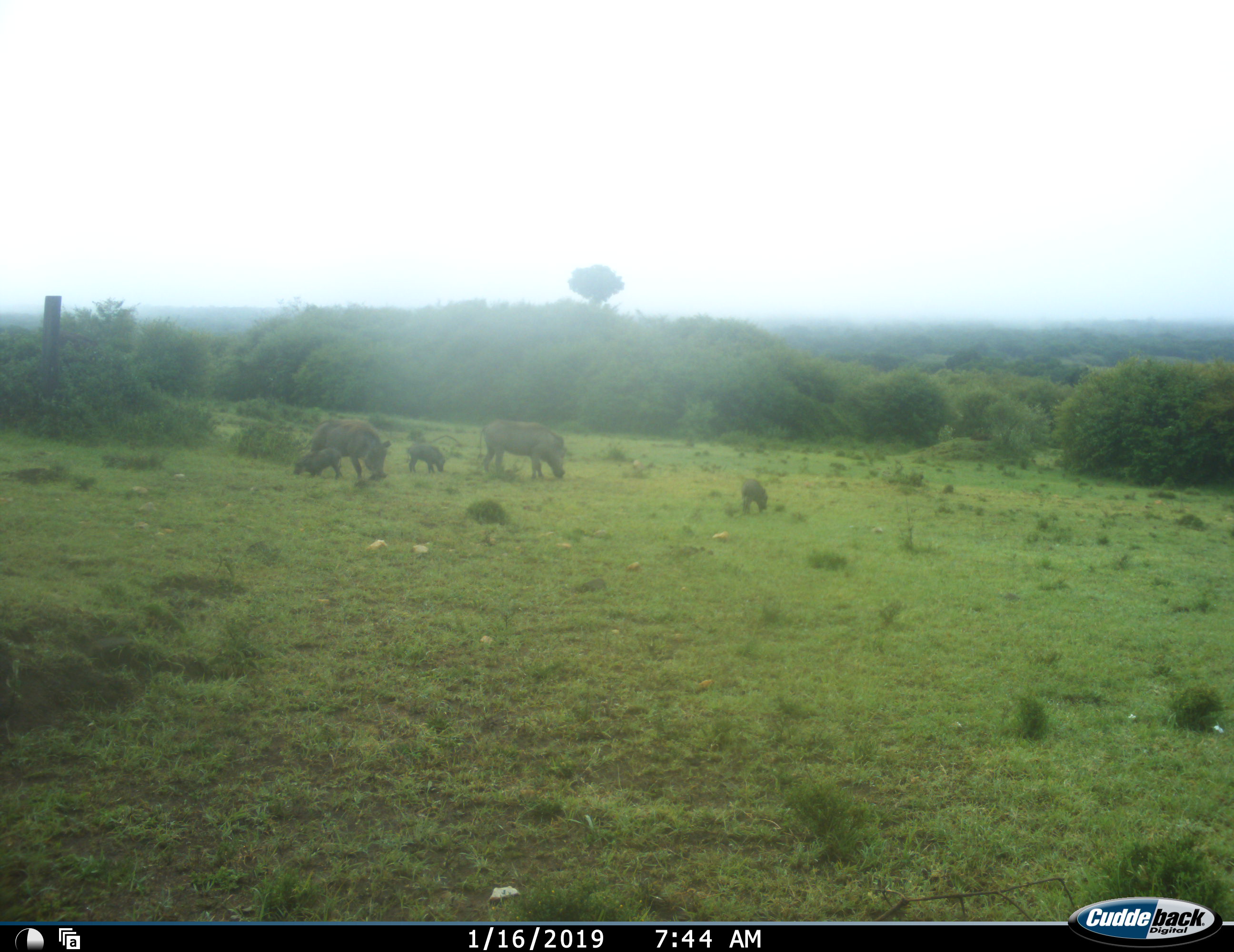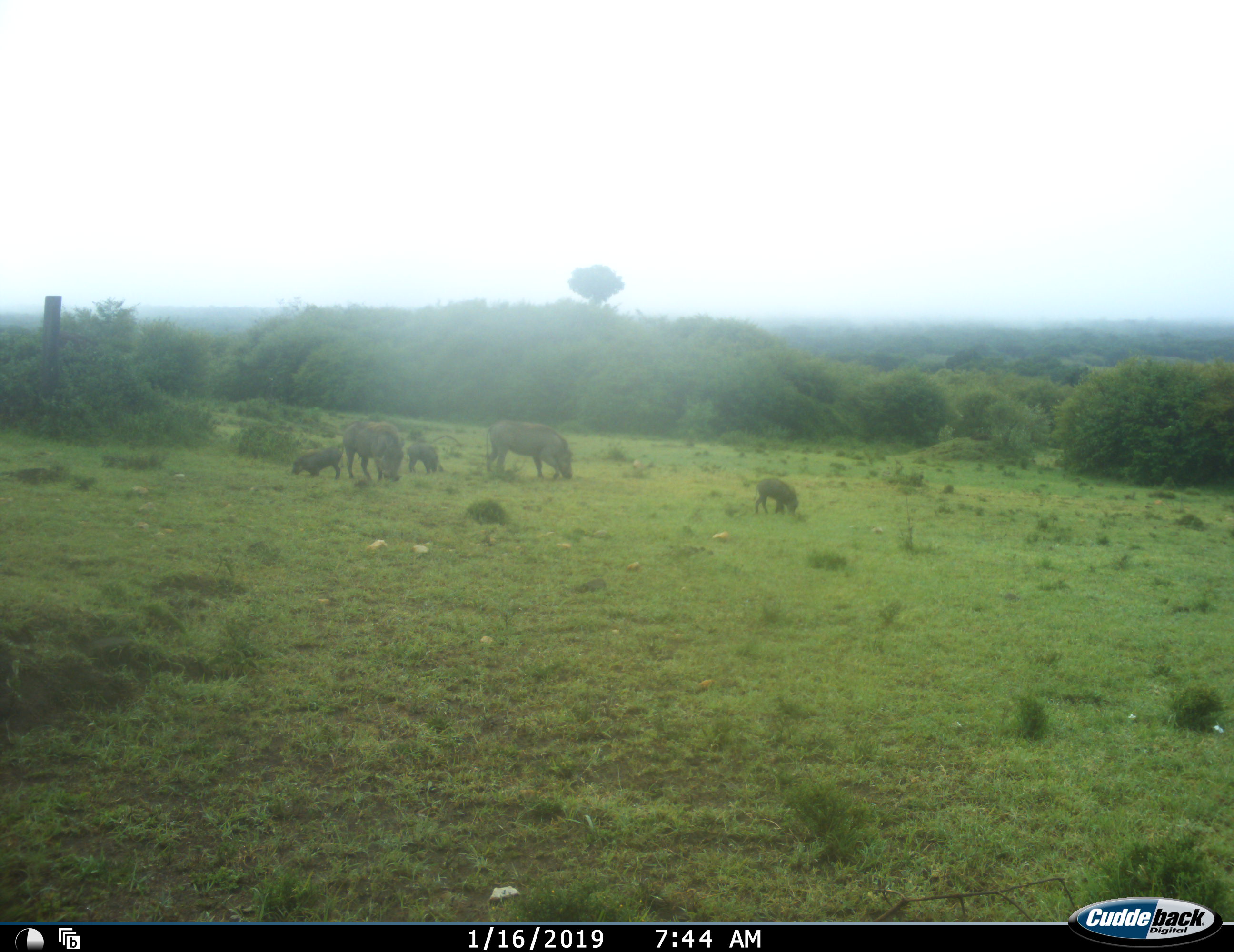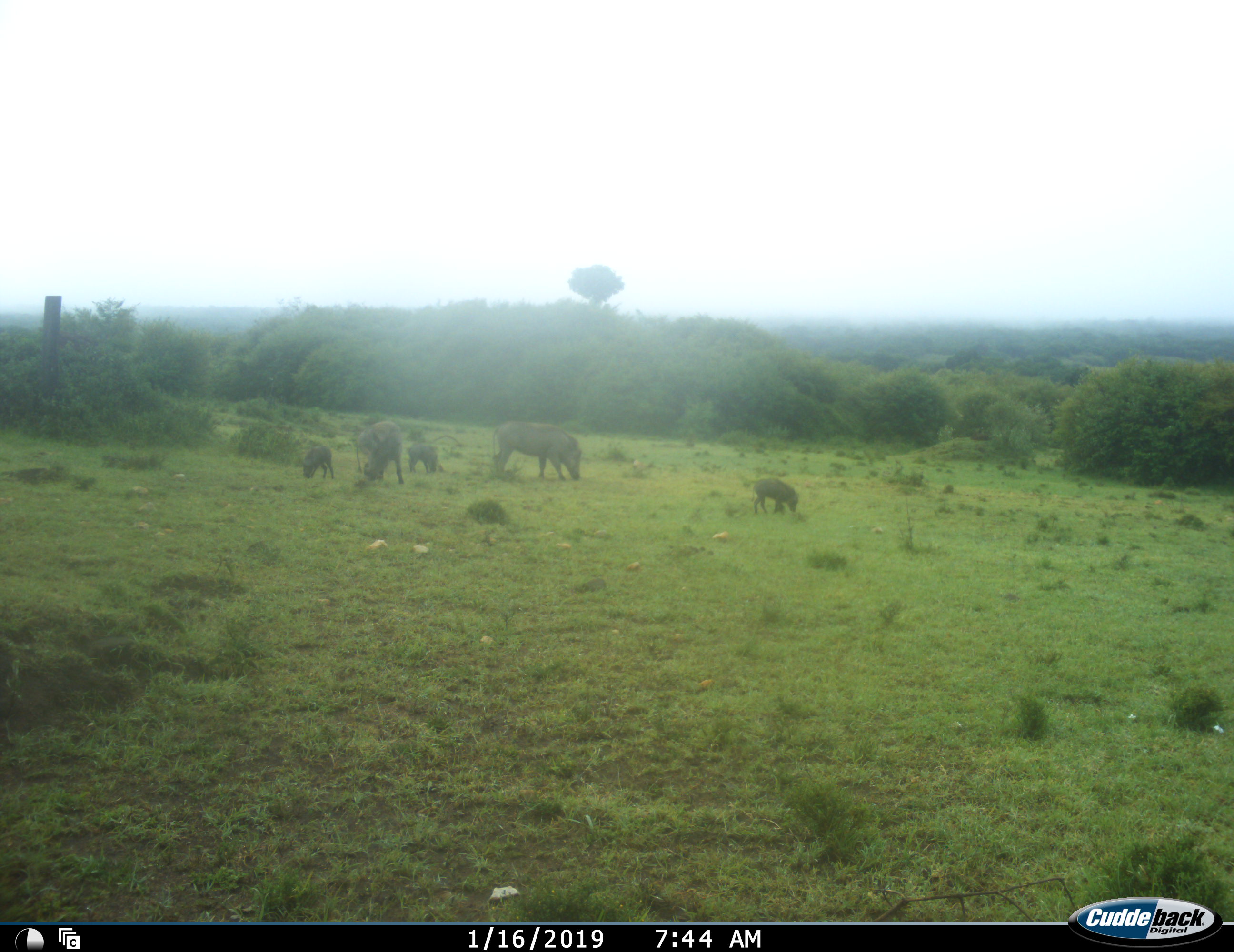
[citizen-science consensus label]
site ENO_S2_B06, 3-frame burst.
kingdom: Animalia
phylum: Chordata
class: Mammalia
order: Artiodactyla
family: Suidae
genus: Phacochoerus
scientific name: Phacochoerus africanus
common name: warthog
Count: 5.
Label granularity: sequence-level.